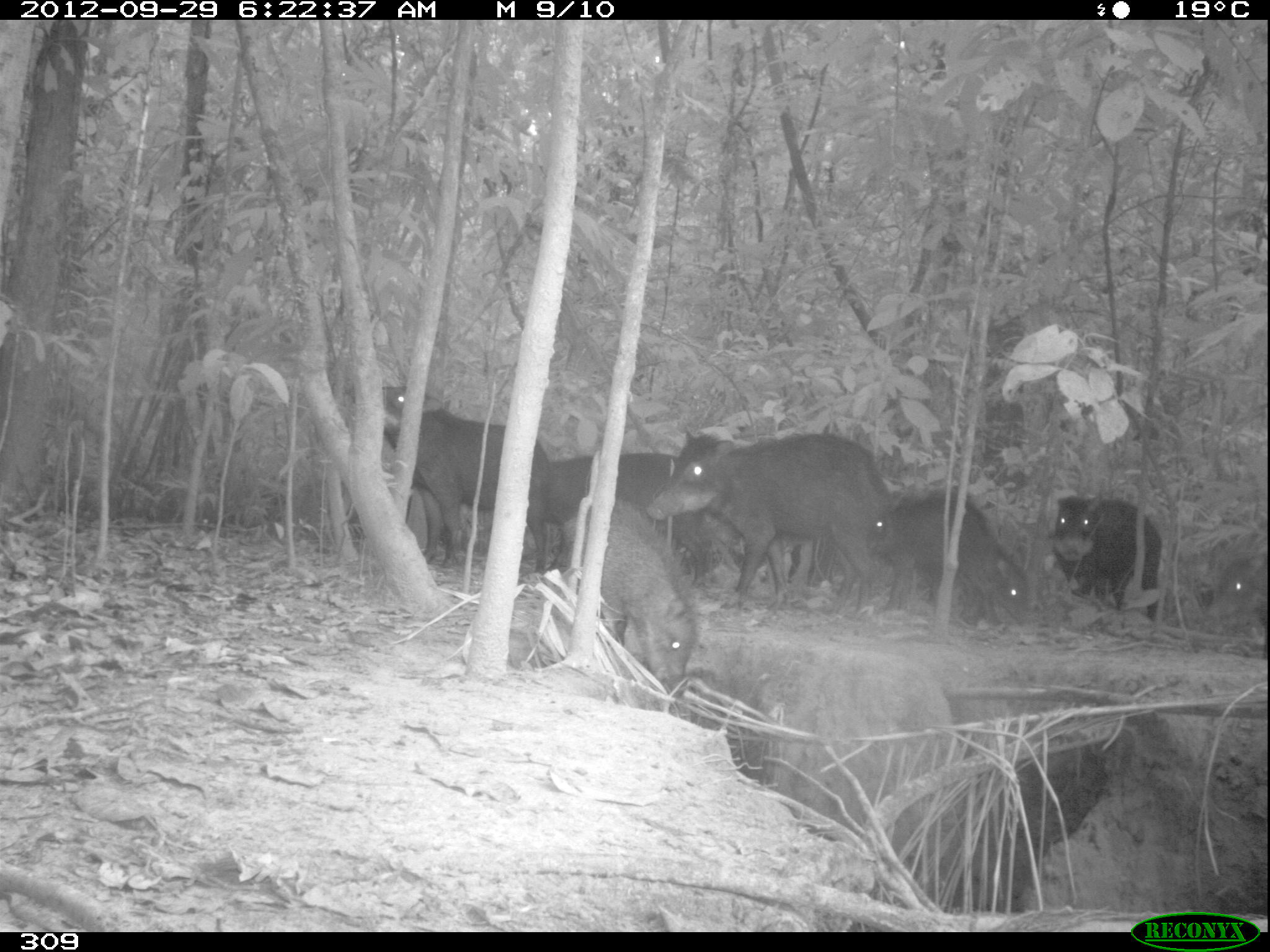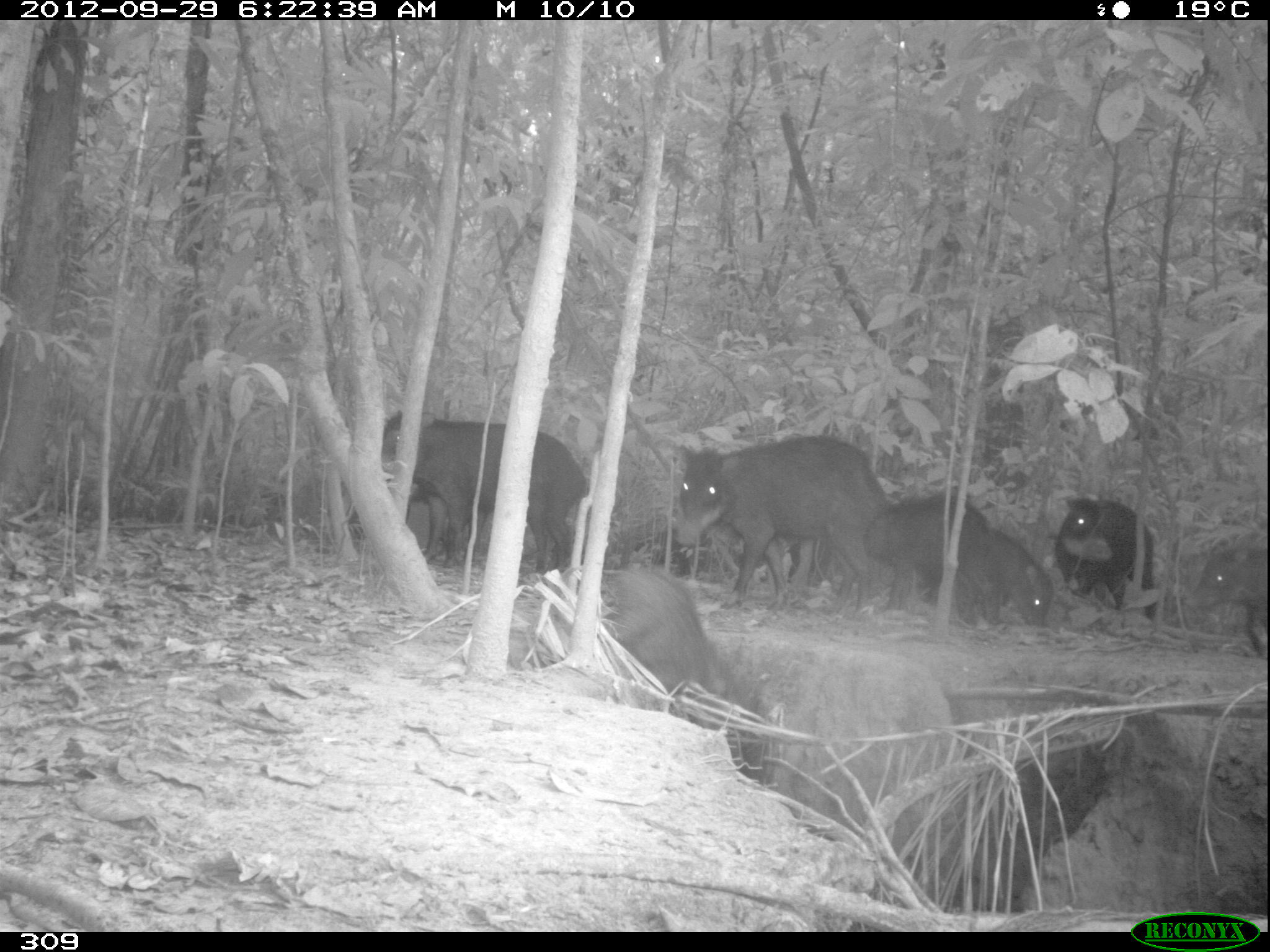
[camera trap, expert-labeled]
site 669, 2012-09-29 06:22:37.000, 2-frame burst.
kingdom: Animalia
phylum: Chordata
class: Mammalia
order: Artiodactyla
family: Tayassuidae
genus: Tayassu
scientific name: Tayassu pecari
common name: white-lipped peccary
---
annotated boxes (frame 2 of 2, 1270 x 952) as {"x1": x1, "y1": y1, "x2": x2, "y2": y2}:
tayassu pecari: {"x1": 679, "y1": 434, "x2": 887, "y2": 606}; {"x1": 382, "y1": 409, "x2": 584, "y2": 570}; {"x1": 606, "y1": 563, "x2": 728, "y2": 705}; {"x1": 865, "y1": 493, "x2": 988, "y2": 625}; {"x1": 1054, "y1": 498, "x2": 1156, "y2": 618}; {"x1": 1190, "y1": 548, "x2": 1270, "y2": 656}; {"x1": 402, "y1": 483, "x2": 485, "y2": 564}; {"x1": 990, "y1": 526, "x2": 1050, "y2": 626}